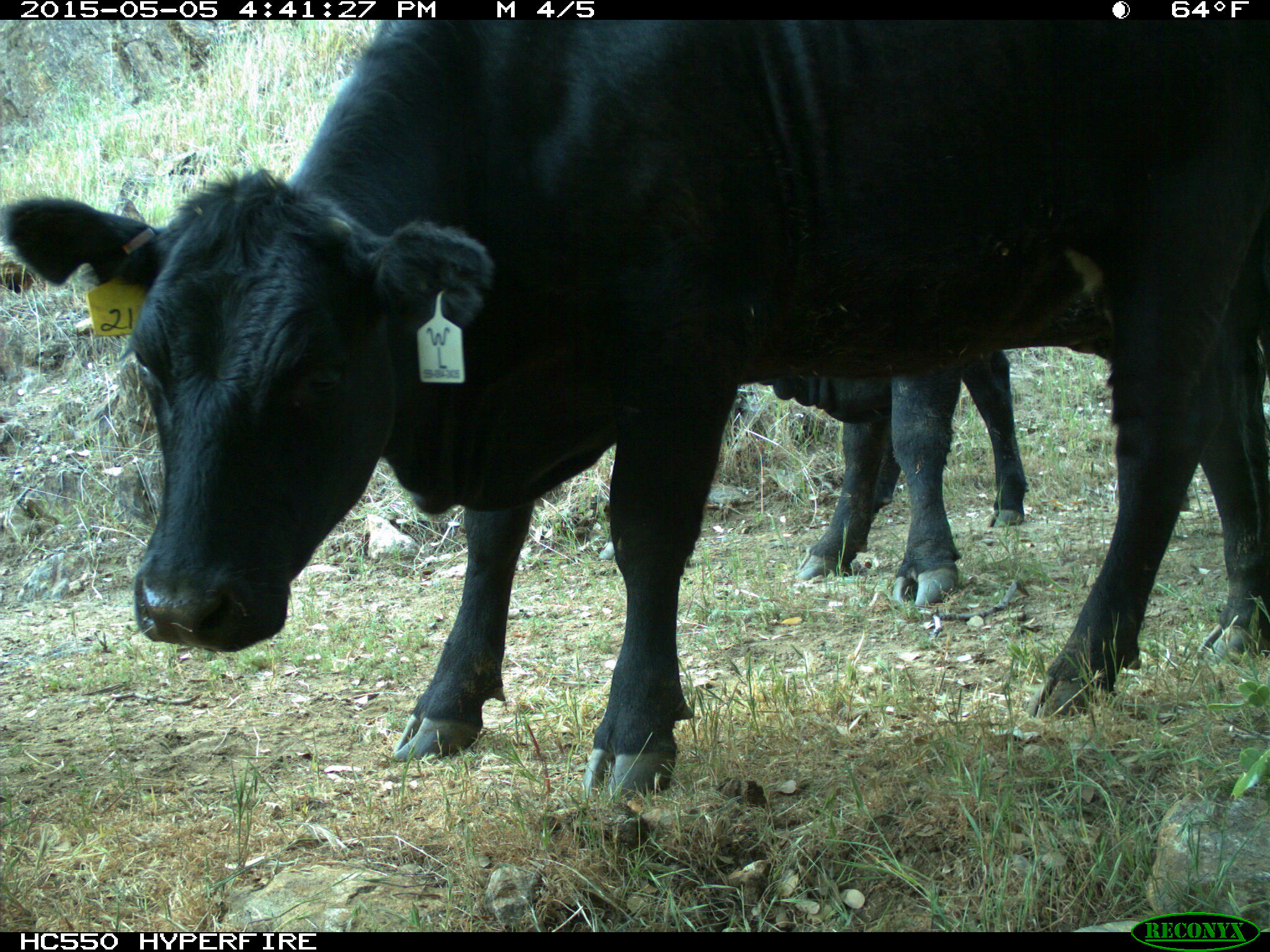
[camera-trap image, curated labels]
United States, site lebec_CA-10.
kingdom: Animalia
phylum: Chordata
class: Mammalia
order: Artiodactyla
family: Bovidae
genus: Bos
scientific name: Bos taurus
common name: domestic cow